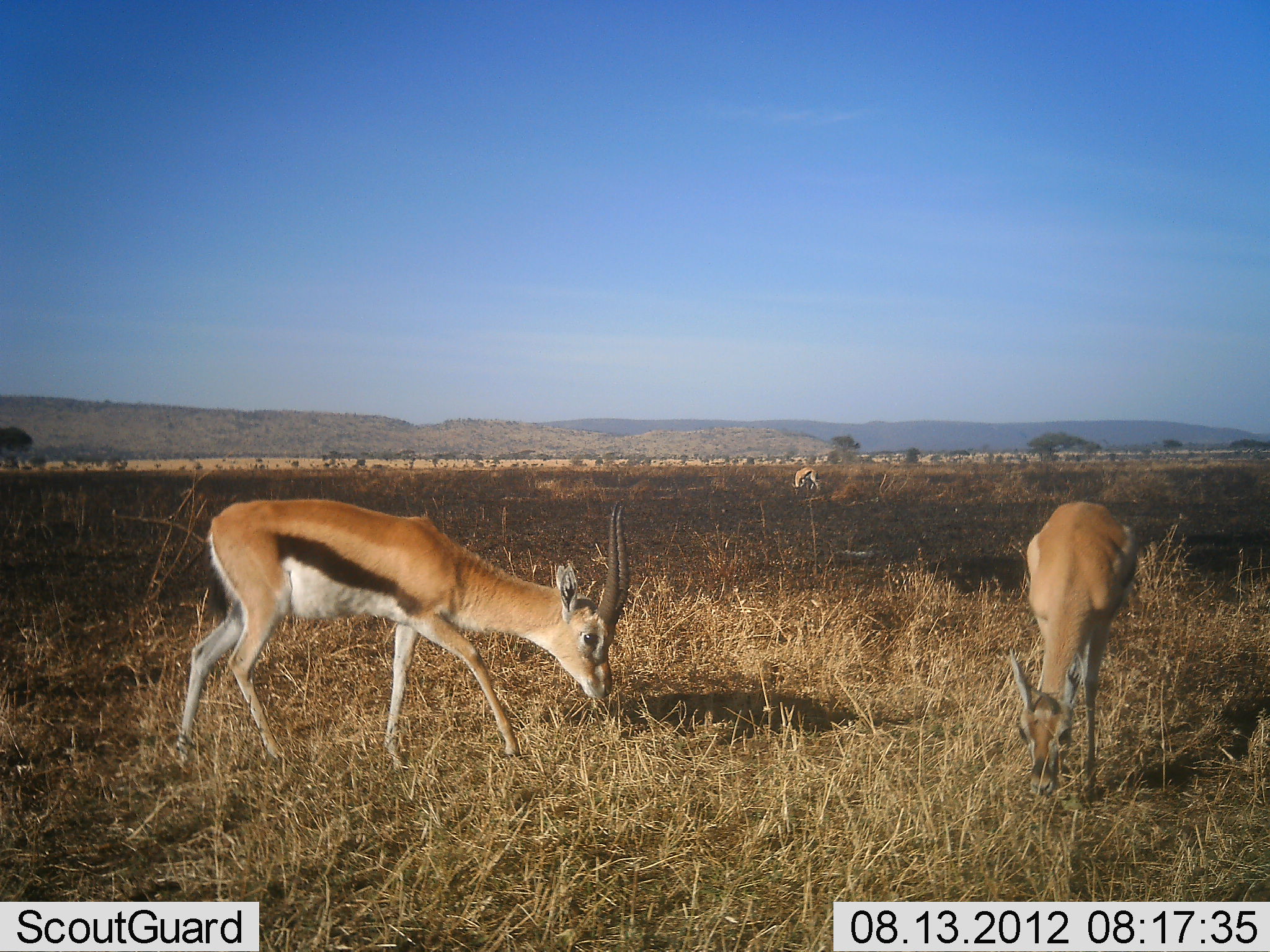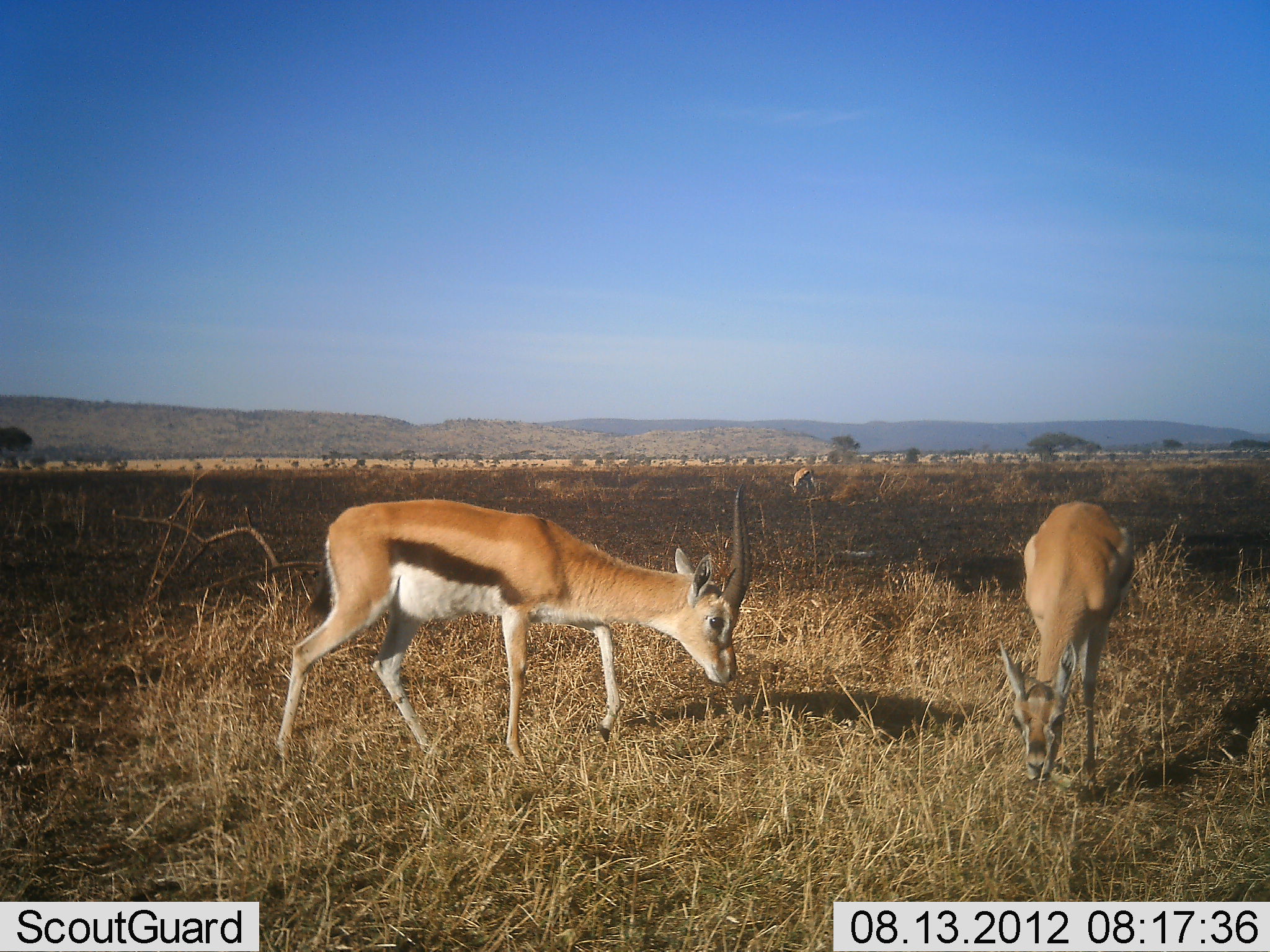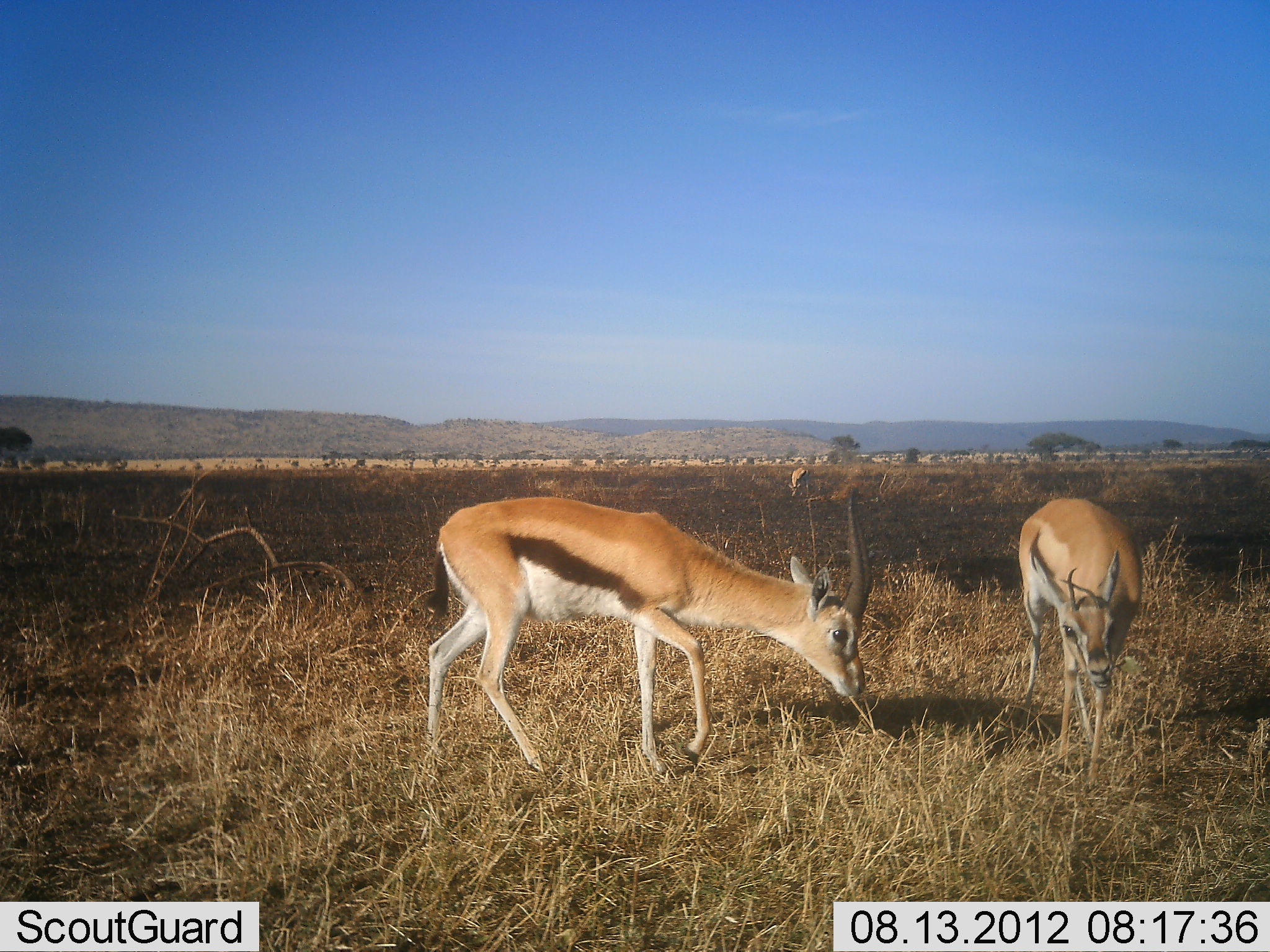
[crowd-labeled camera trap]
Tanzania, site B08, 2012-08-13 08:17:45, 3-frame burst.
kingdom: Animalia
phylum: Chordata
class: Mammalia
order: Artiodactyla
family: Bovidae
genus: Eudorcas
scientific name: Eudorcas thomsonii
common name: thomson's gazelle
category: gazellethomsons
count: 3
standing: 30%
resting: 0%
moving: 50%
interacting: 0%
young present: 0%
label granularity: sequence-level